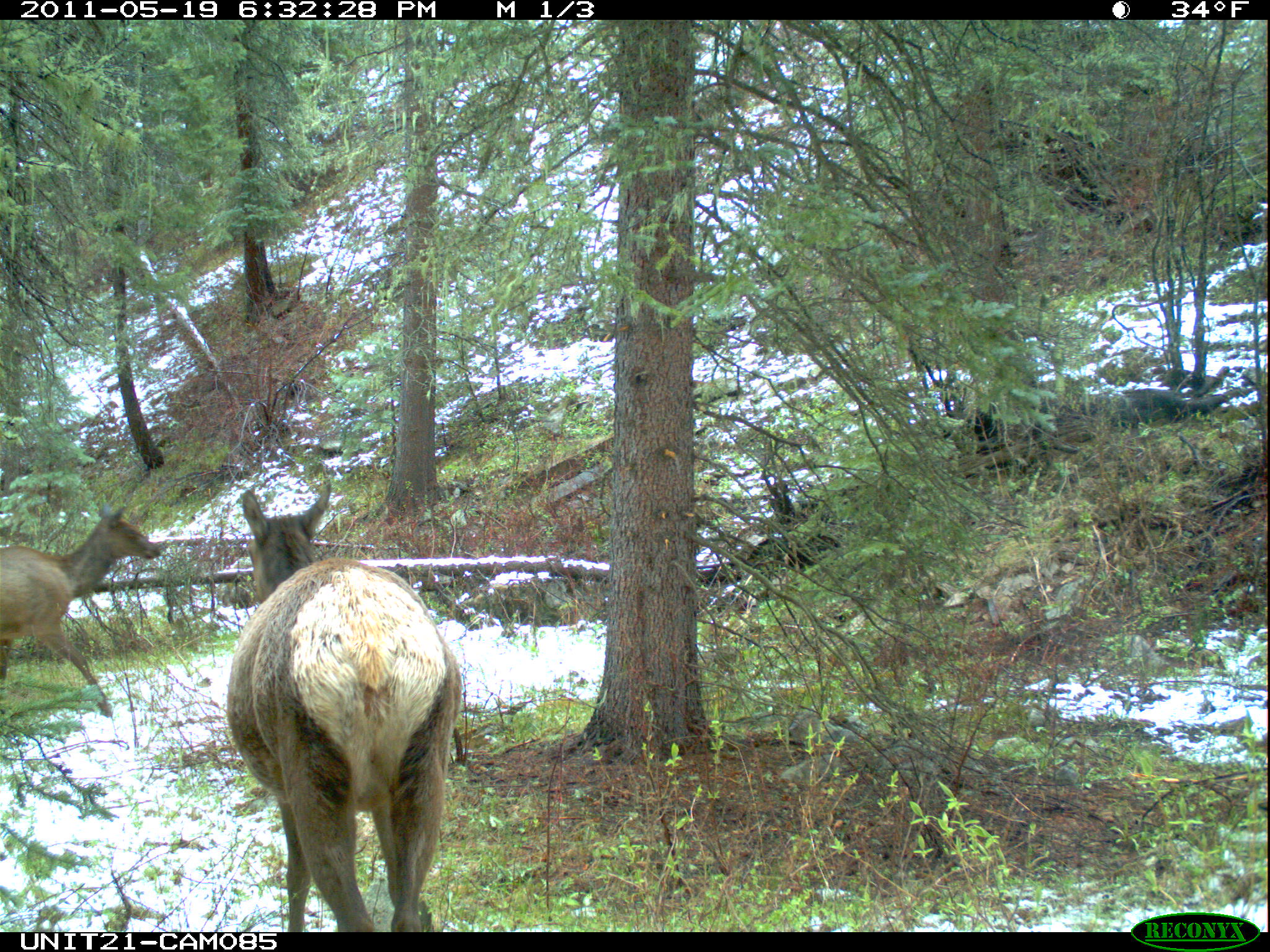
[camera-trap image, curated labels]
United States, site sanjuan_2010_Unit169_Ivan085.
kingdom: Animalia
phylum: Chordata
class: Mammalia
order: Artiodactyla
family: Cervidae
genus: Cervus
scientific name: Cervus elaphus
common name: red deer